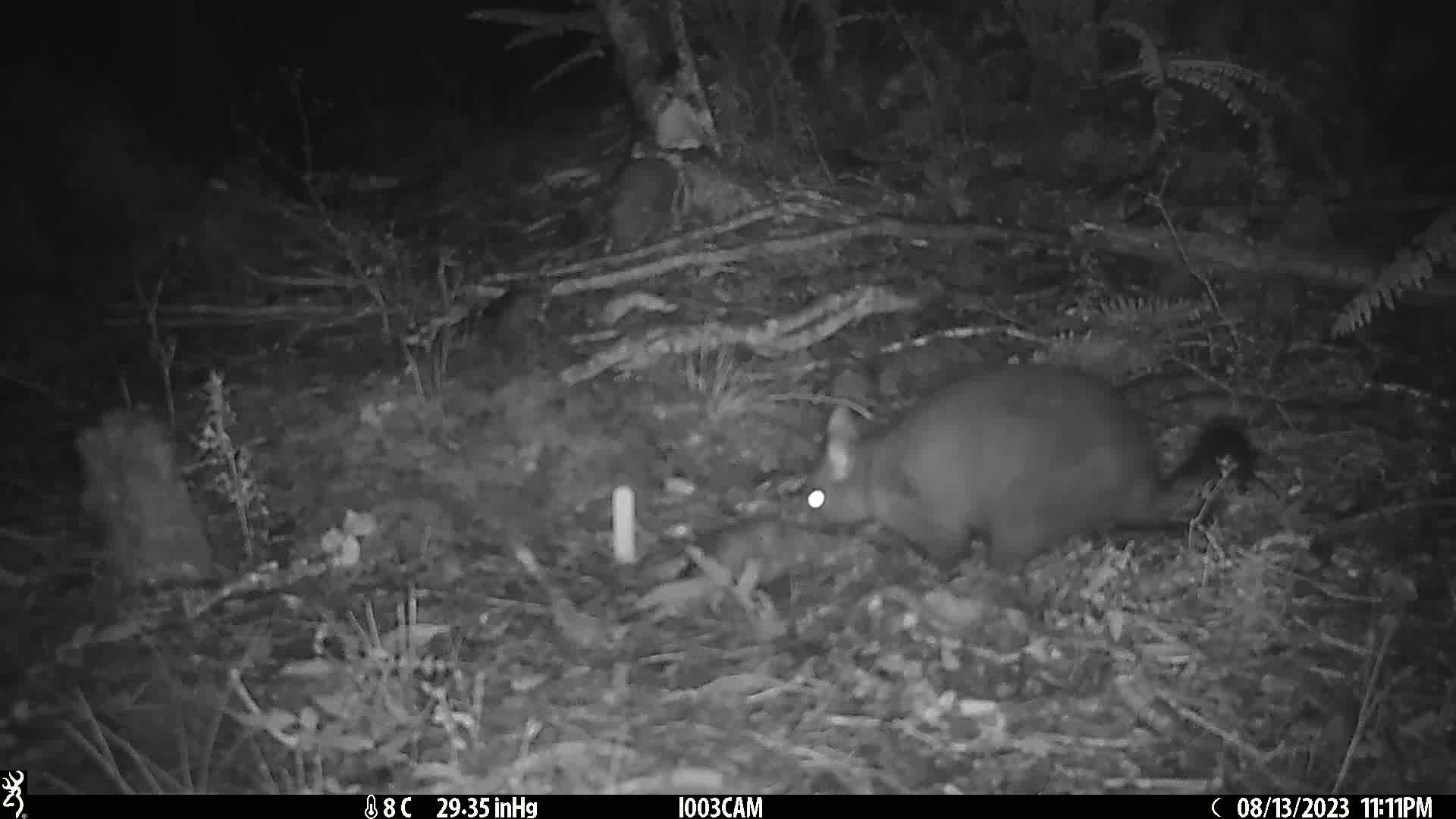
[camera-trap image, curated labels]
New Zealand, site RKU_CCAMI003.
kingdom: Animalia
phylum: Chordata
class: Mammalia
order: Diprotodontia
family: Phalangeridae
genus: Trichosurus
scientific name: Trichosurus vulpecula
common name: common brushtail possum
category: possum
Possum (common brushtail possum) (Trichosurus vulpecula).